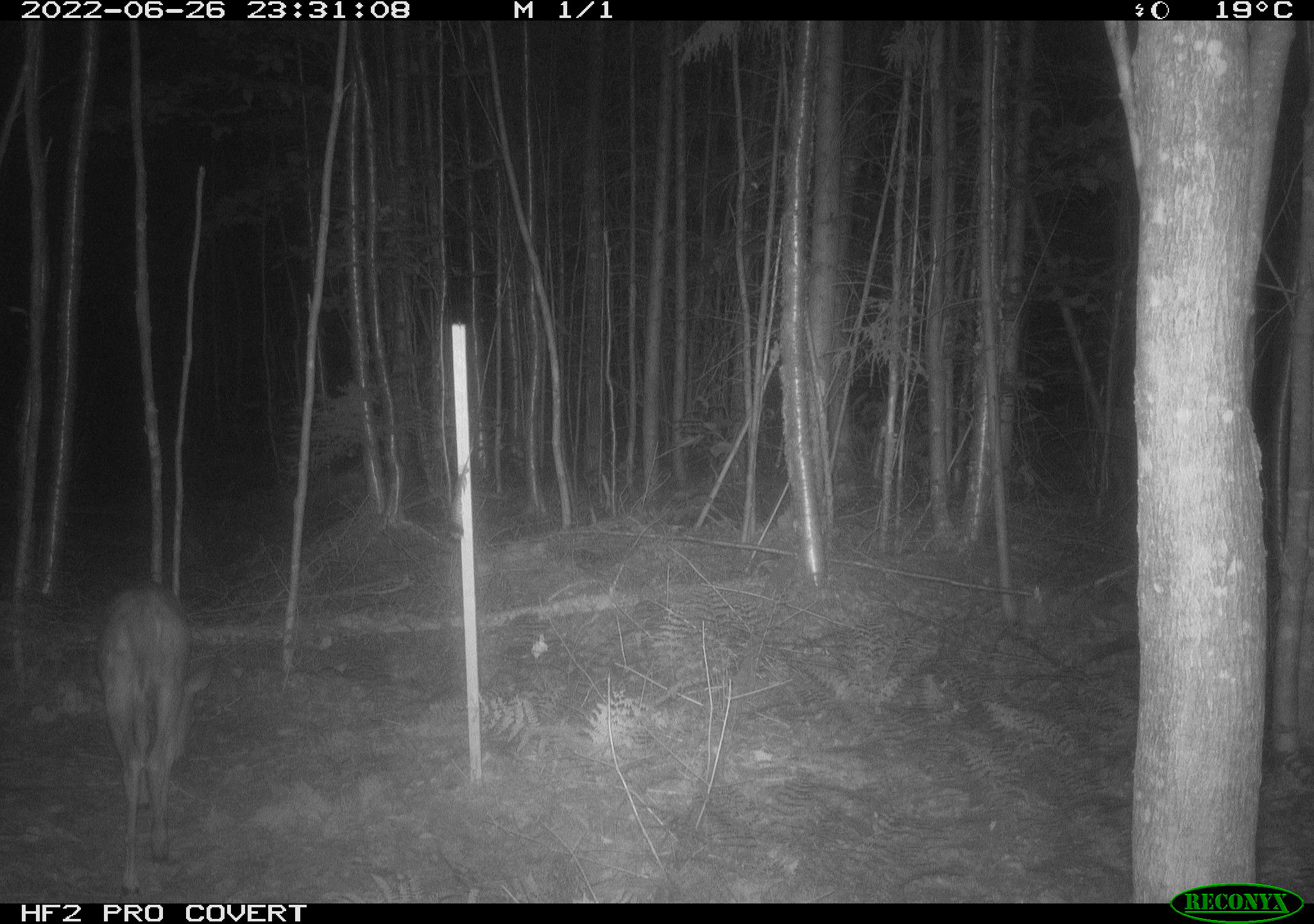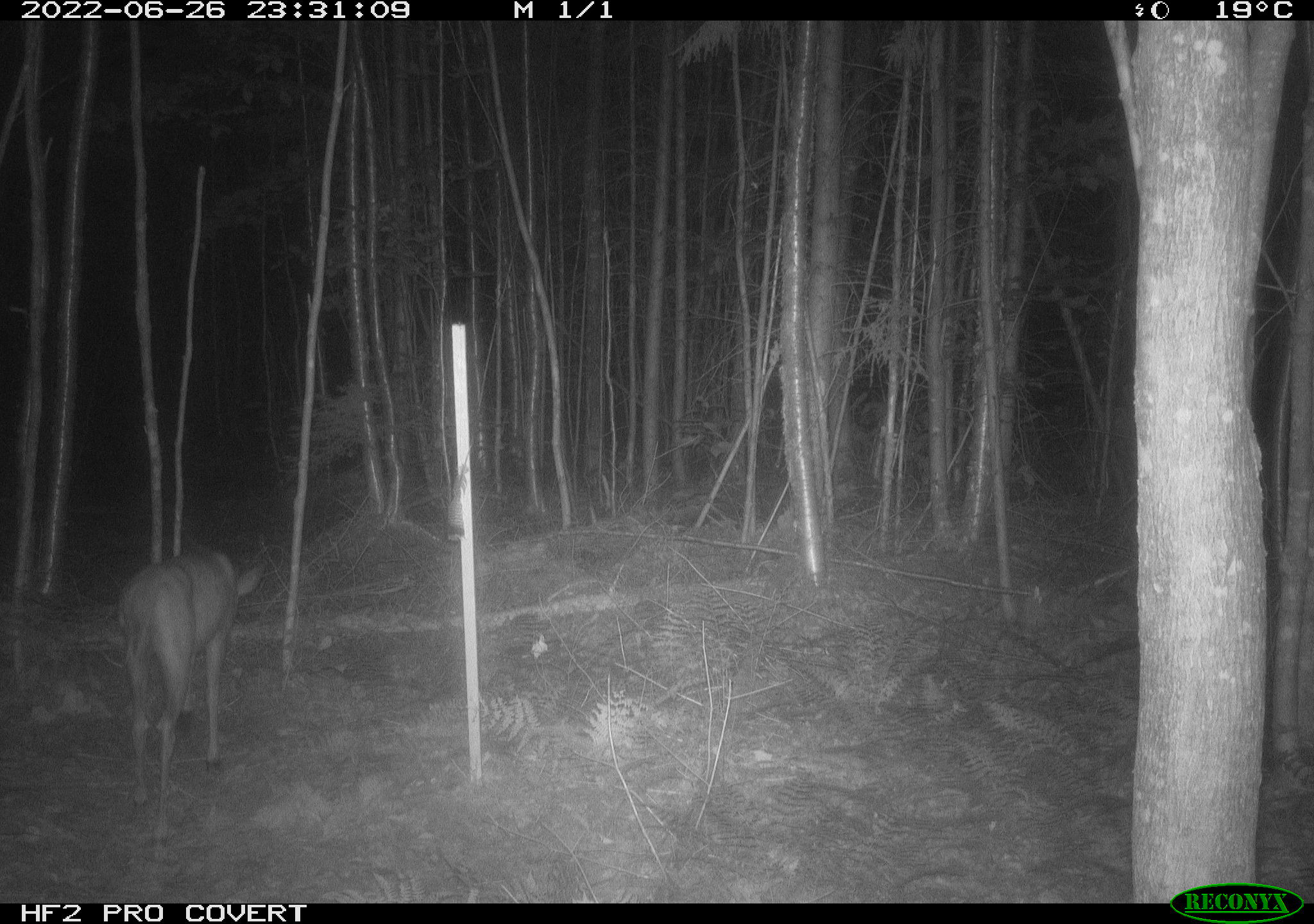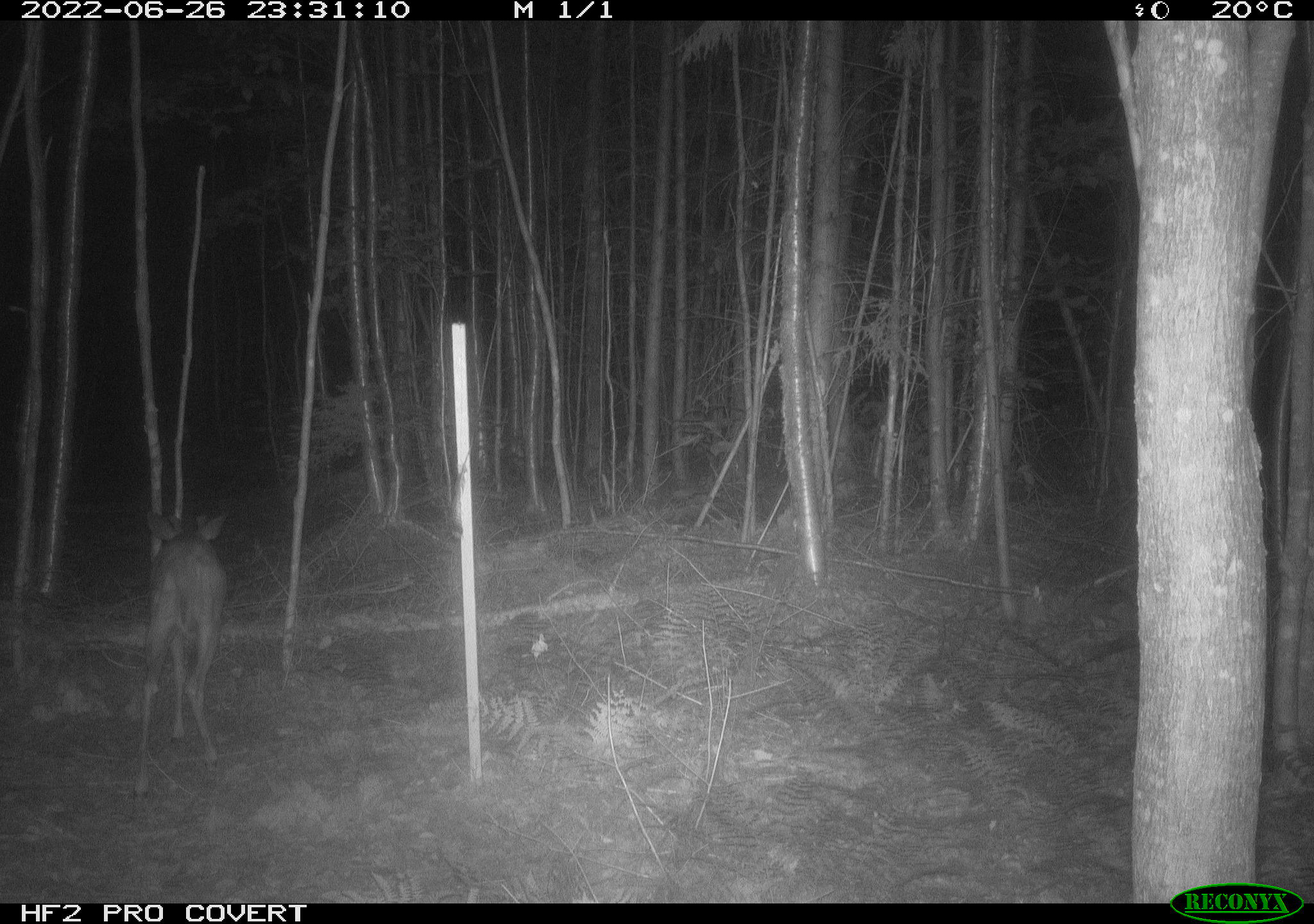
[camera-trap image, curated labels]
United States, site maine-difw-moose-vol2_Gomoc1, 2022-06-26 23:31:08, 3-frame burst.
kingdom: Animalia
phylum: Chordata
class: Mammalia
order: Artiodactyla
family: Cervidae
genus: Odocoileus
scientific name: Odocoileus virginianus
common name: white-tailed deer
White-tailed deer (Odocoileus virginianus).